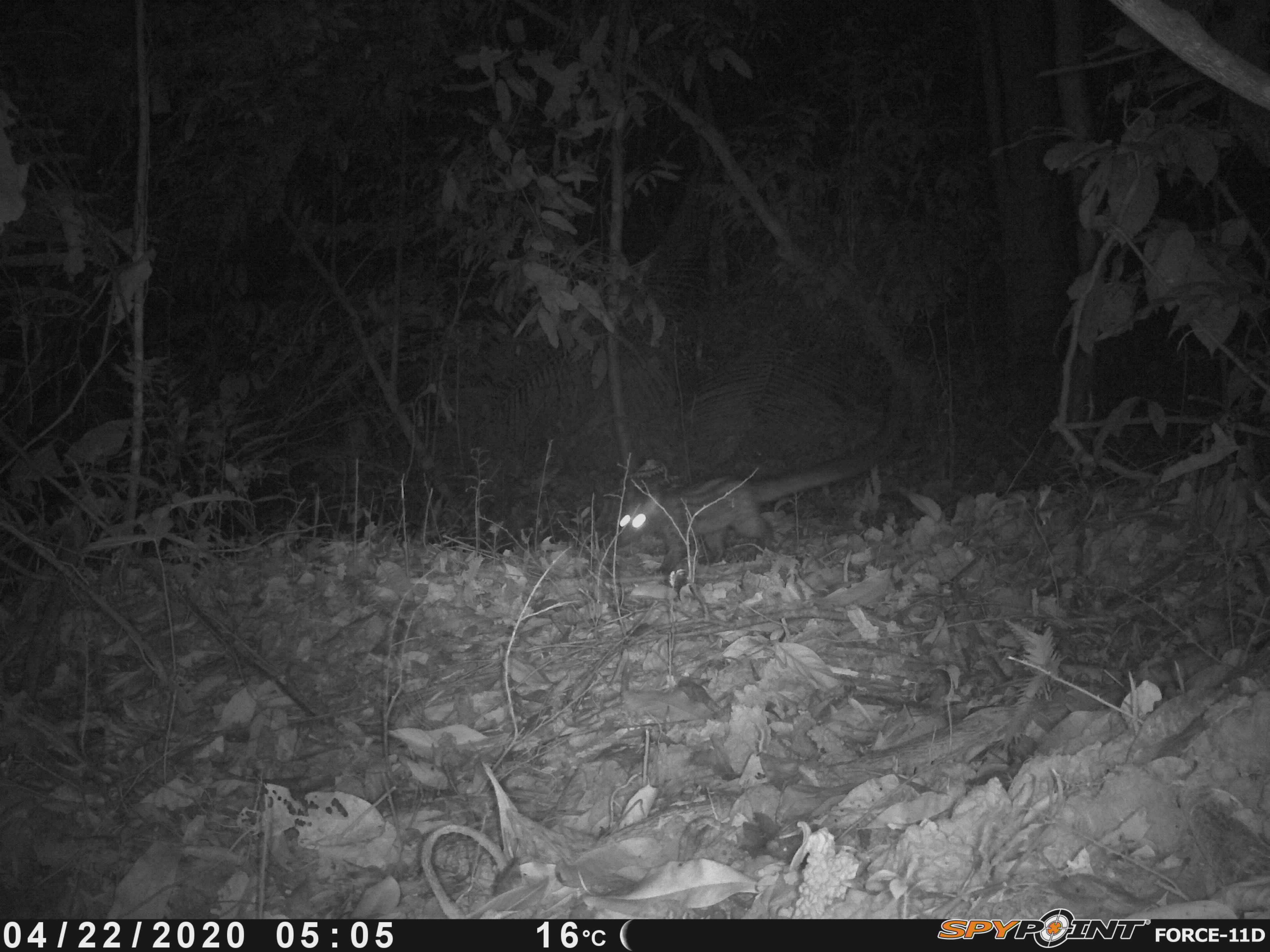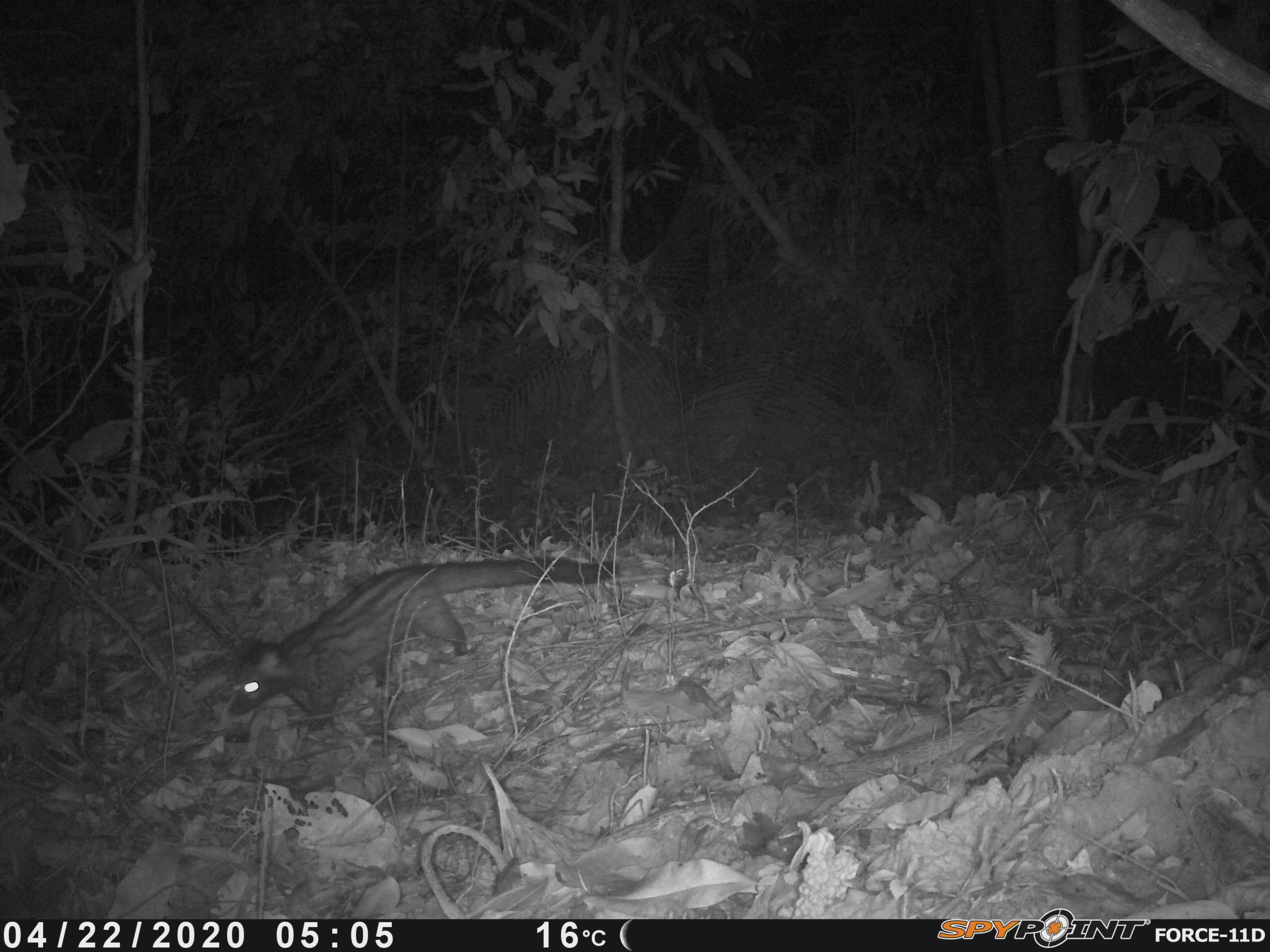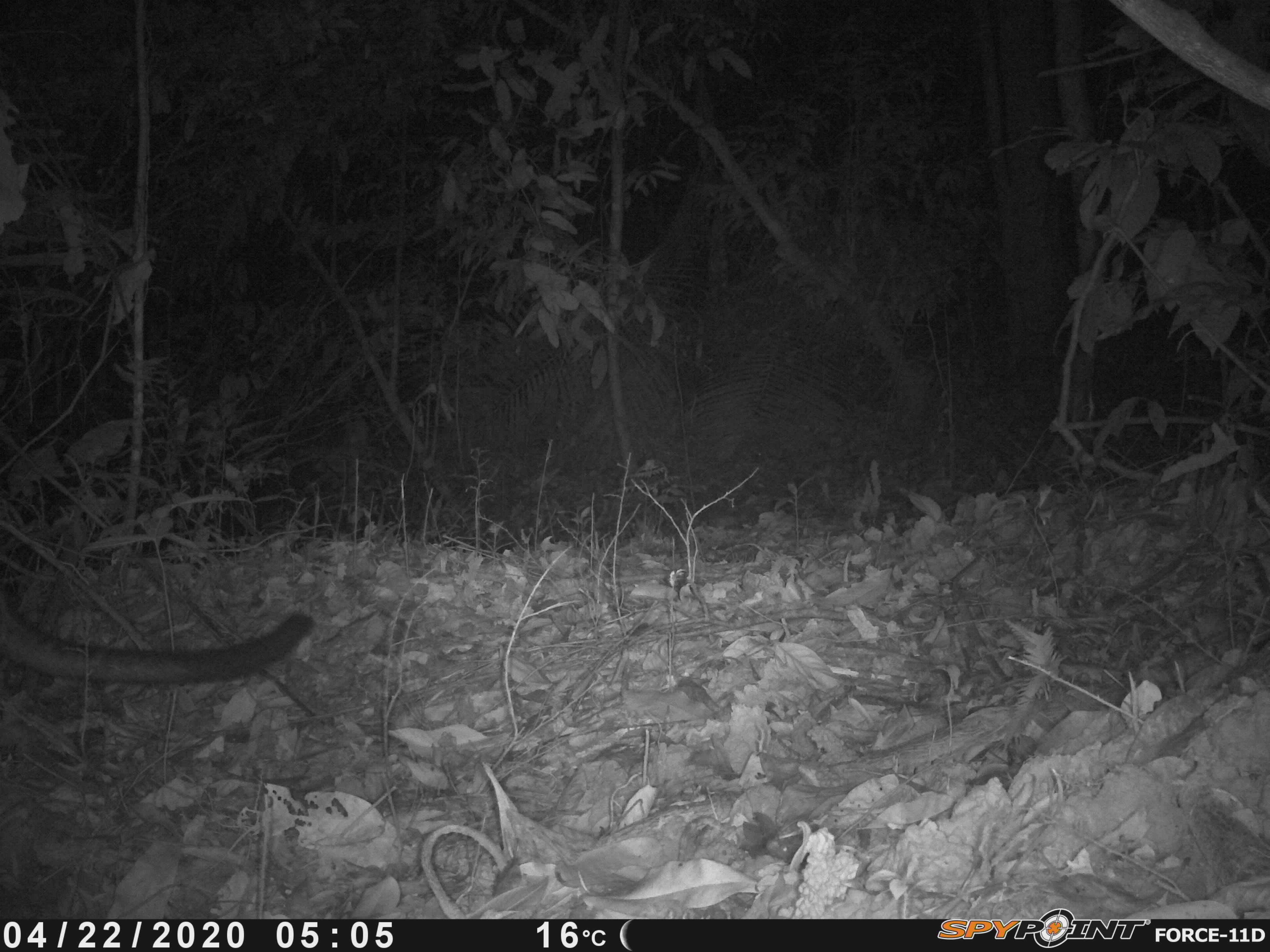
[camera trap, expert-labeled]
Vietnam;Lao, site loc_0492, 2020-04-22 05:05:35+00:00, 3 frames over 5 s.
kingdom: Animalia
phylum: Chordata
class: Mammalia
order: Carnivora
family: Viverridae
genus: Paradoxurus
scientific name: Paradoxurus hermaphroditus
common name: common palm civet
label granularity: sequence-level